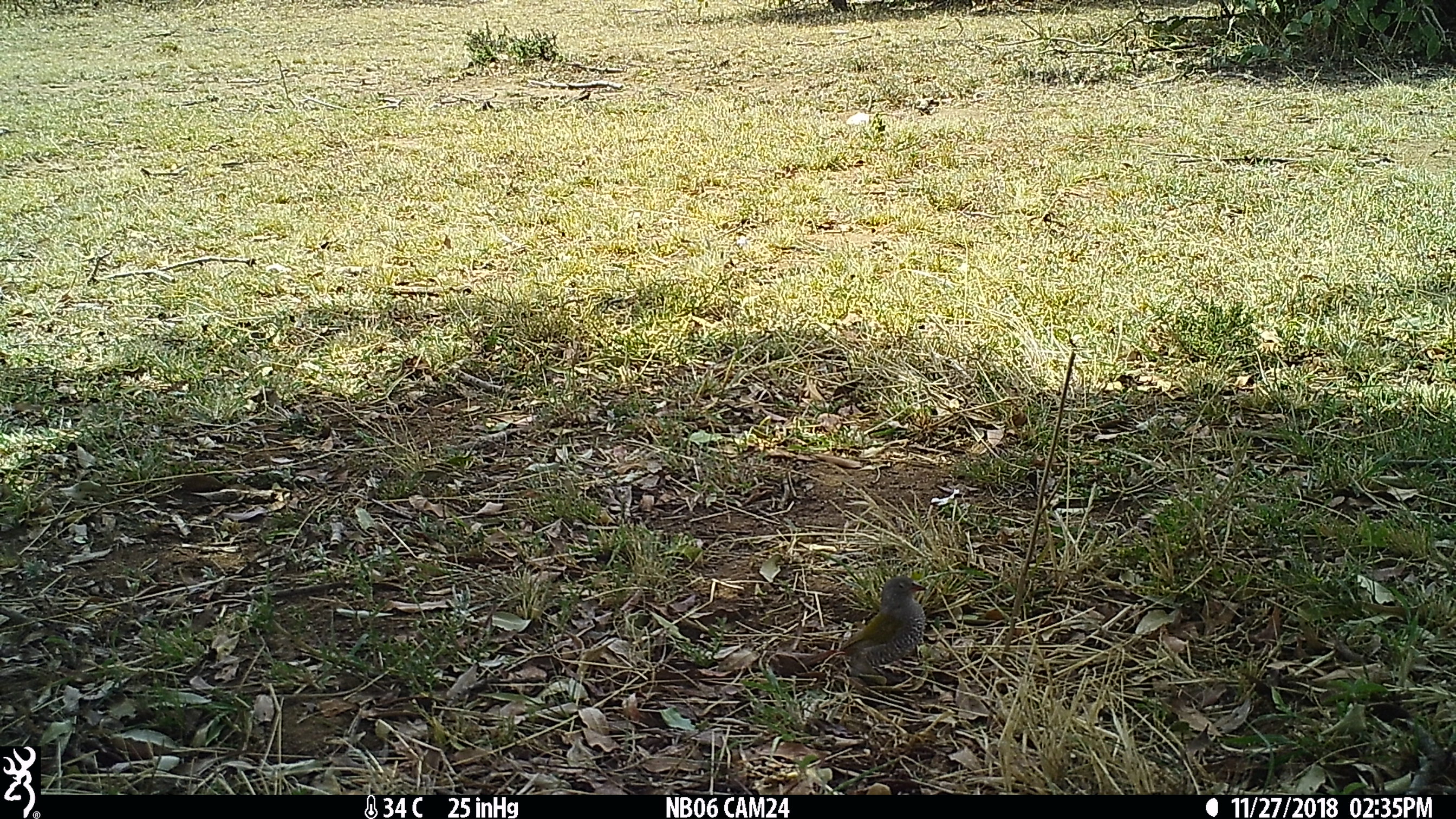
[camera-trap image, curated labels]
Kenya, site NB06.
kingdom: Animalia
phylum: Chordata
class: Aves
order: Passeriformes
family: Estrildidae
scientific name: Estrildidae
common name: finch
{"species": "finch (Estrildidae)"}